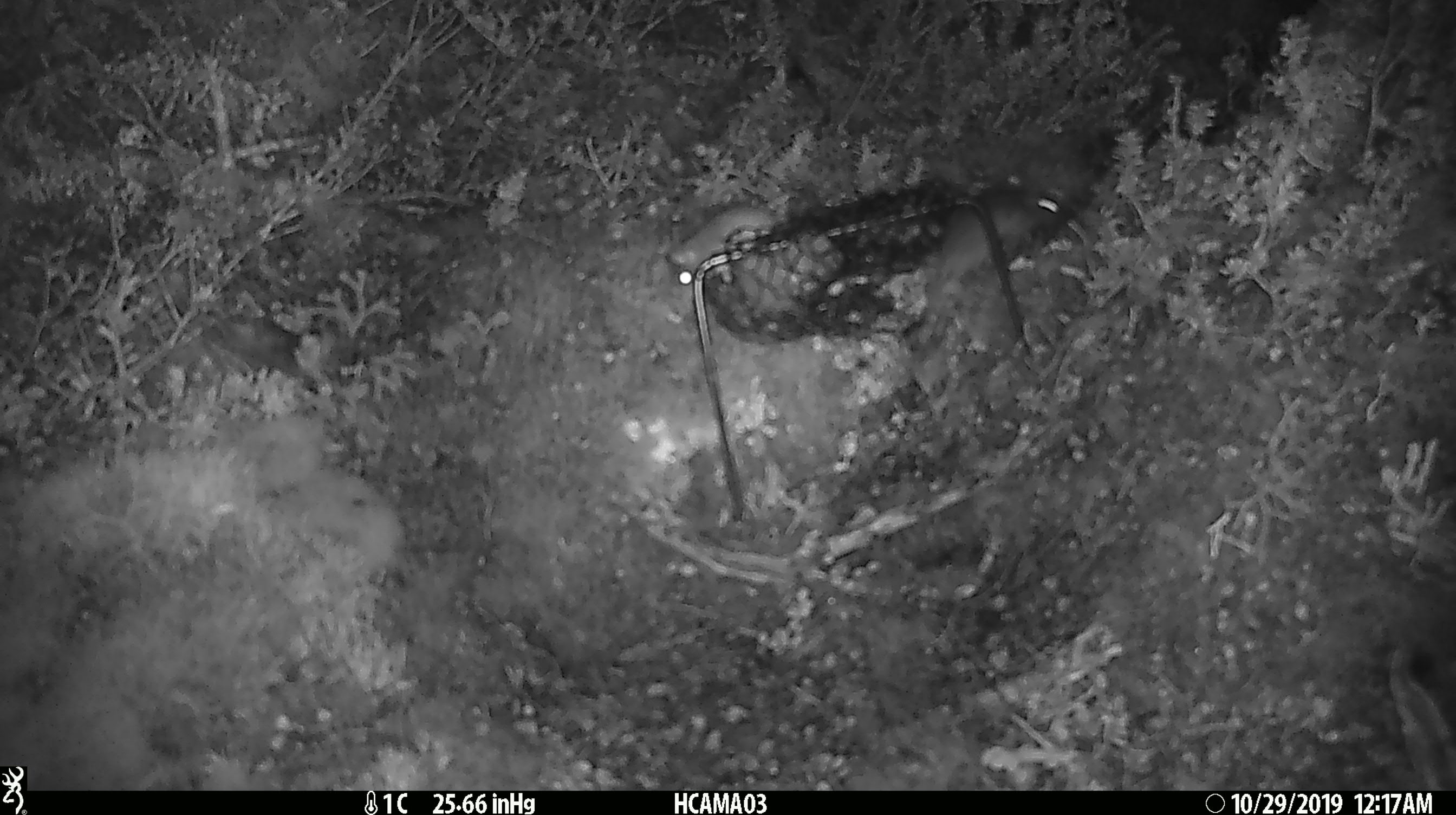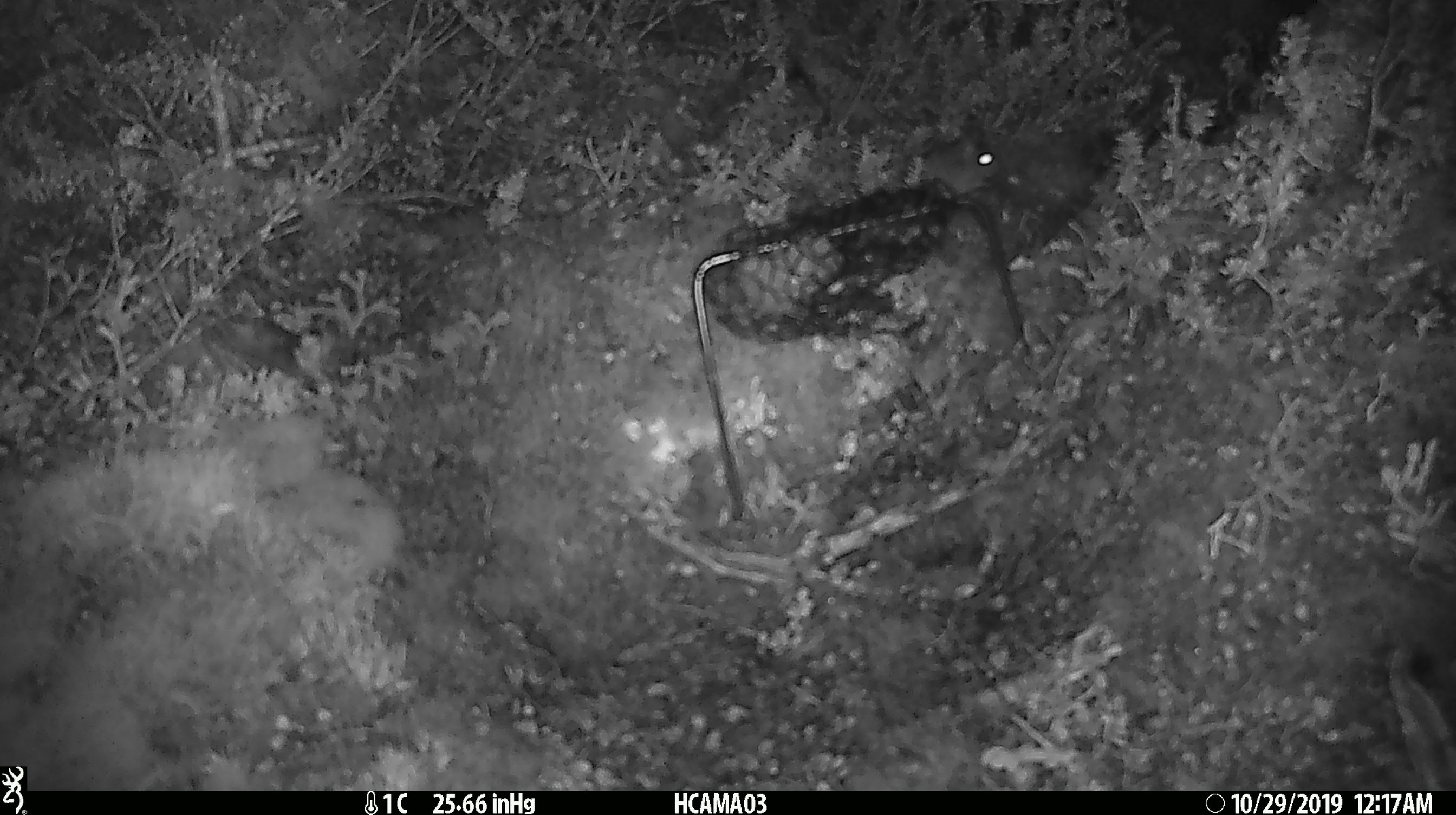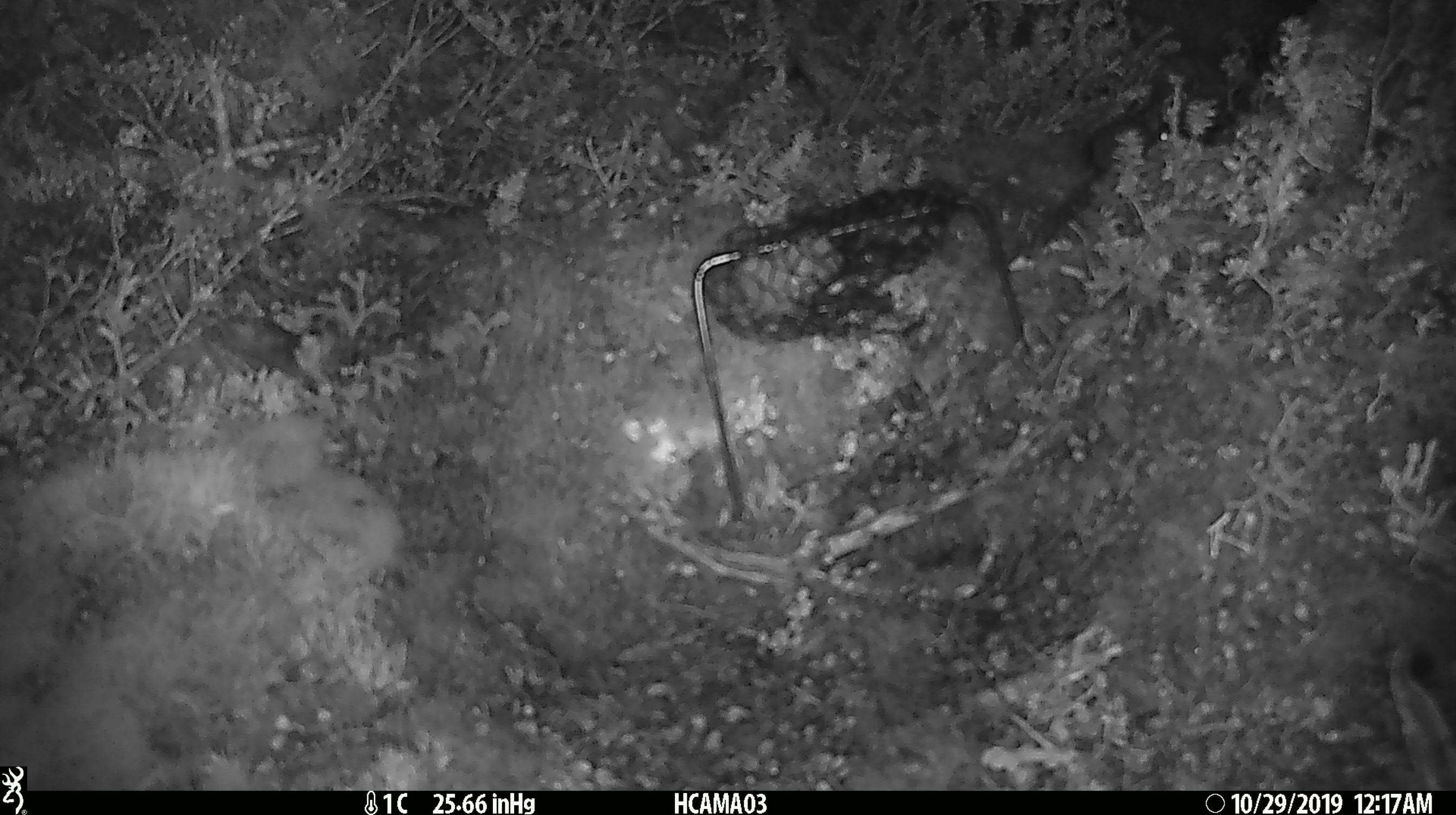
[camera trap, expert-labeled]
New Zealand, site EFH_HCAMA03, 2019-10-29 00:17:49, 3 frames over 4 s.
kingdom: Animalia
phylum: Chordata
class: Mammalia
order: Rodentia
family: Muridae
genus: Mus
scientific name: Mus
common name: mouse